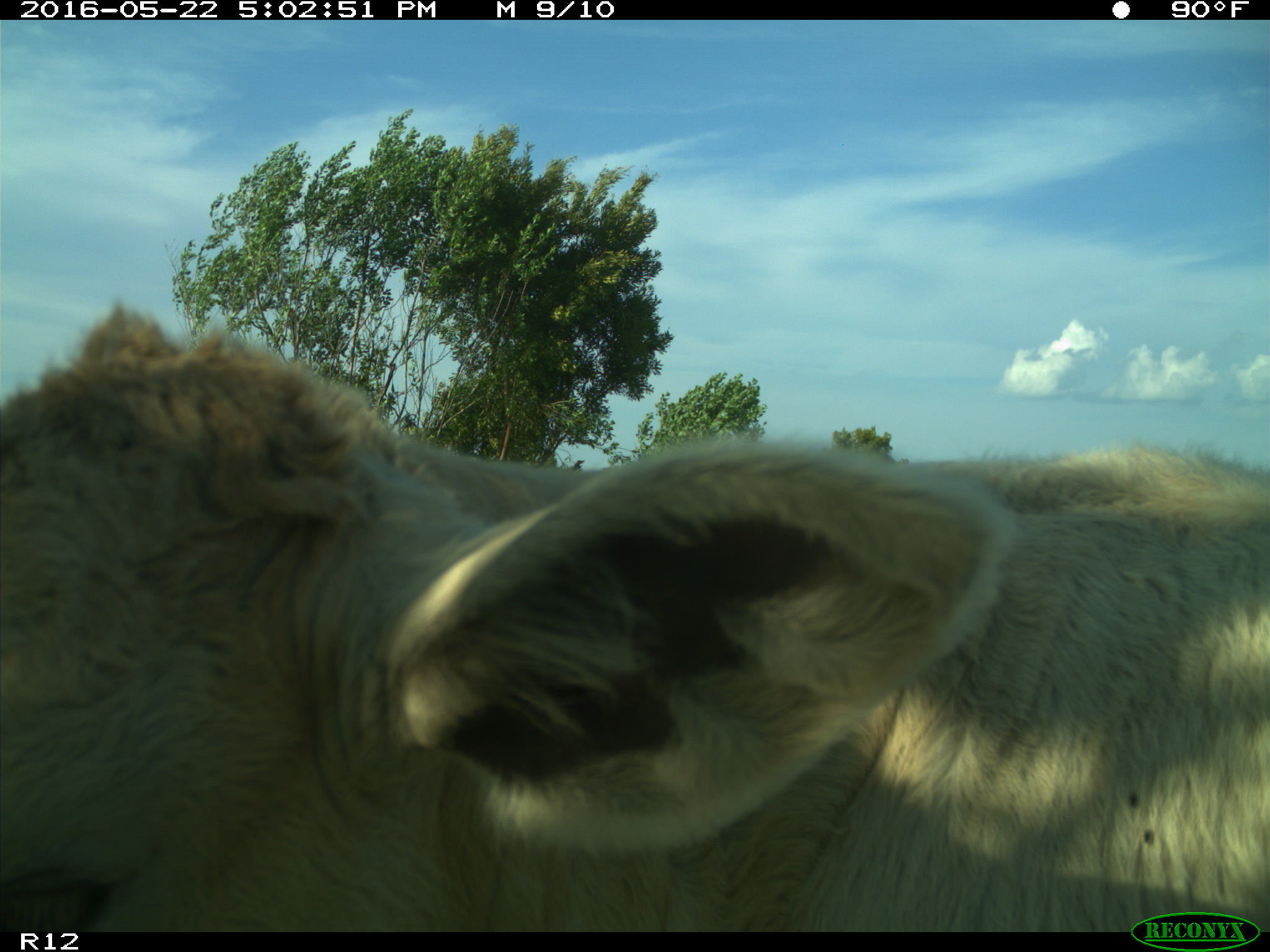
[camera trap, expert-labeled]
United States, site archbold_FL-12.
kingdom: Animalia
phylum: Chordata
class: Mammalia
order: Artiodactyla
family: Bovidae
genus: Bos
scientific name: Bos taurus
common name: domestic cow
Bos taurus (domestic cow).